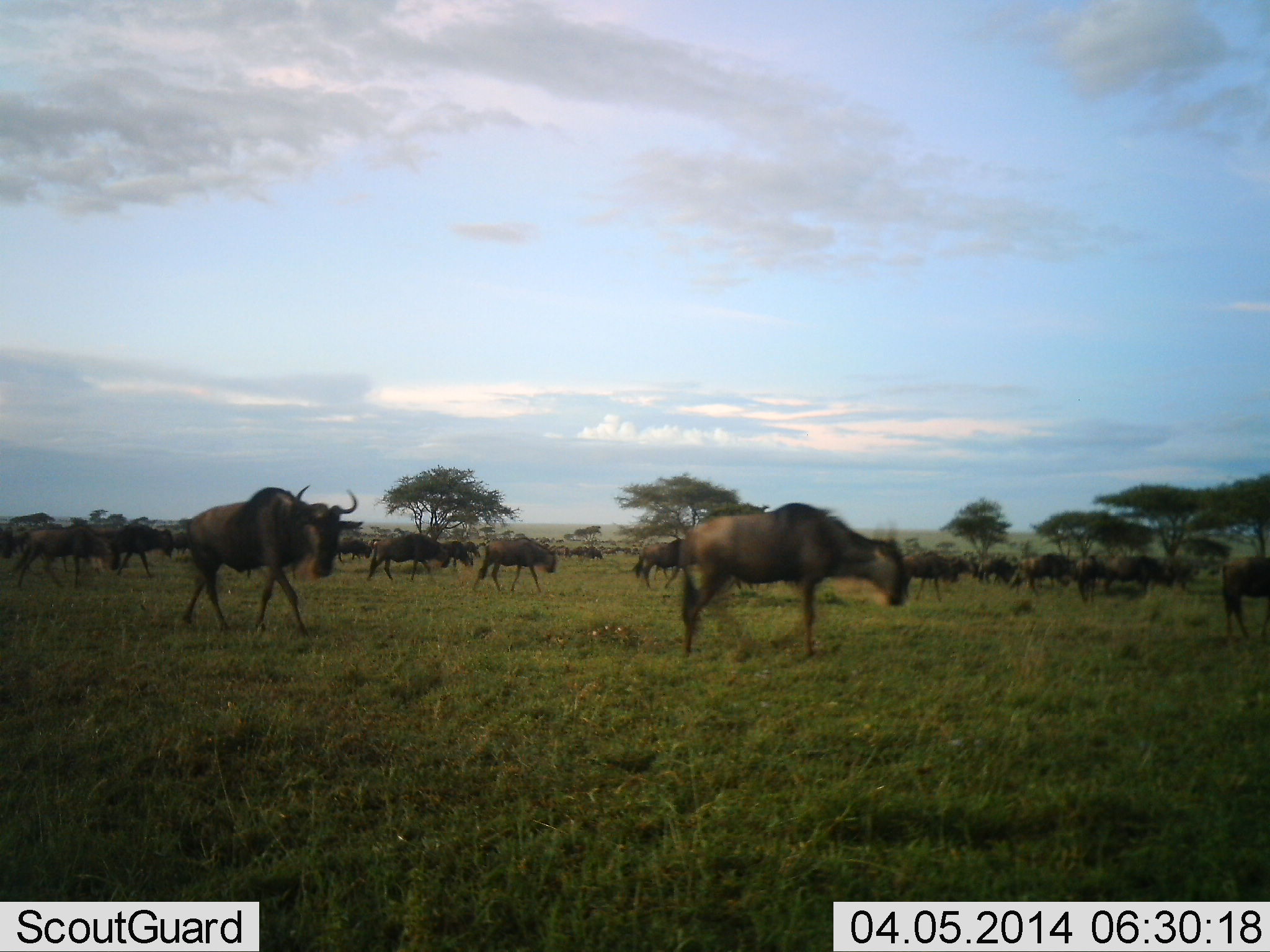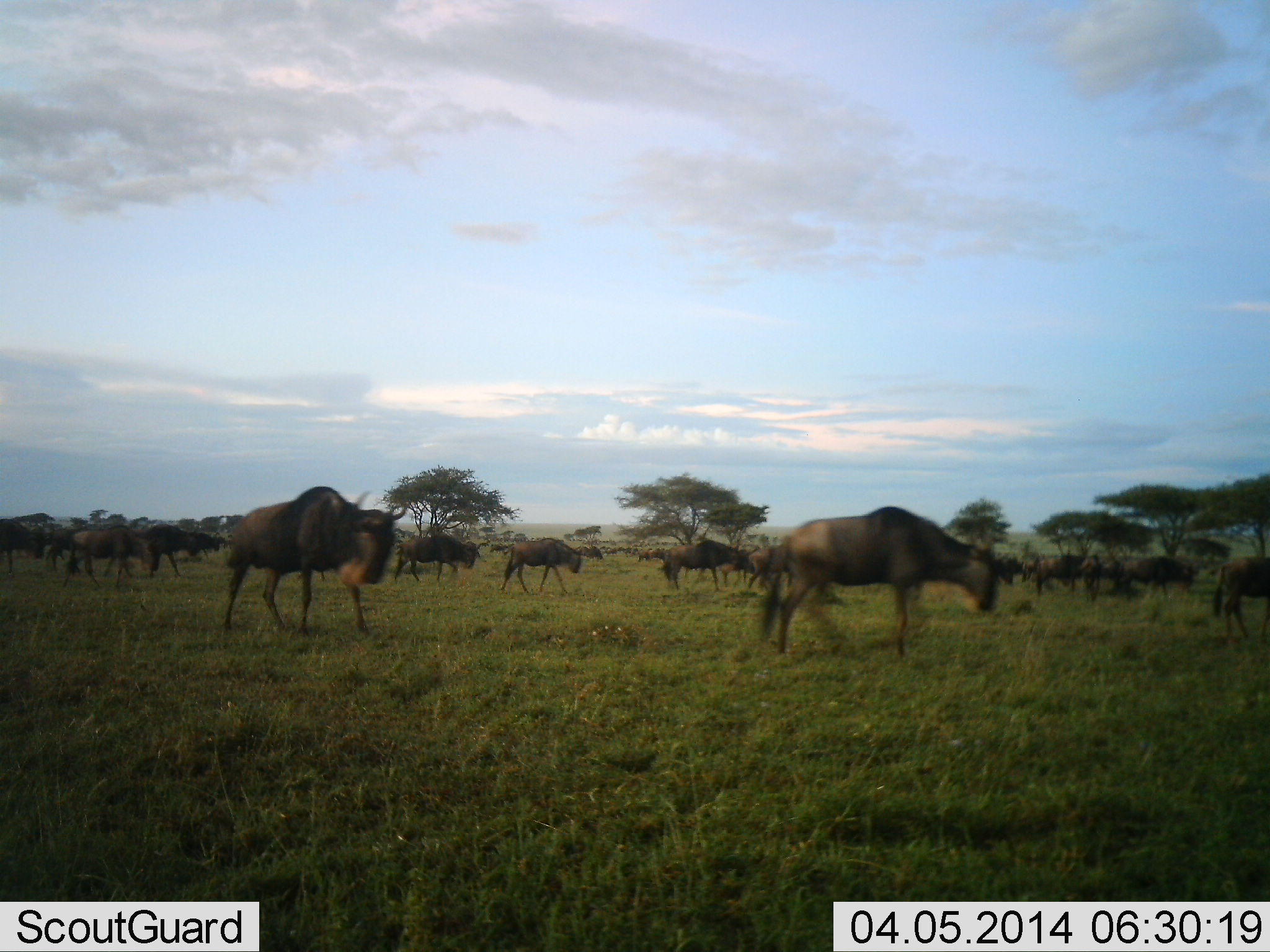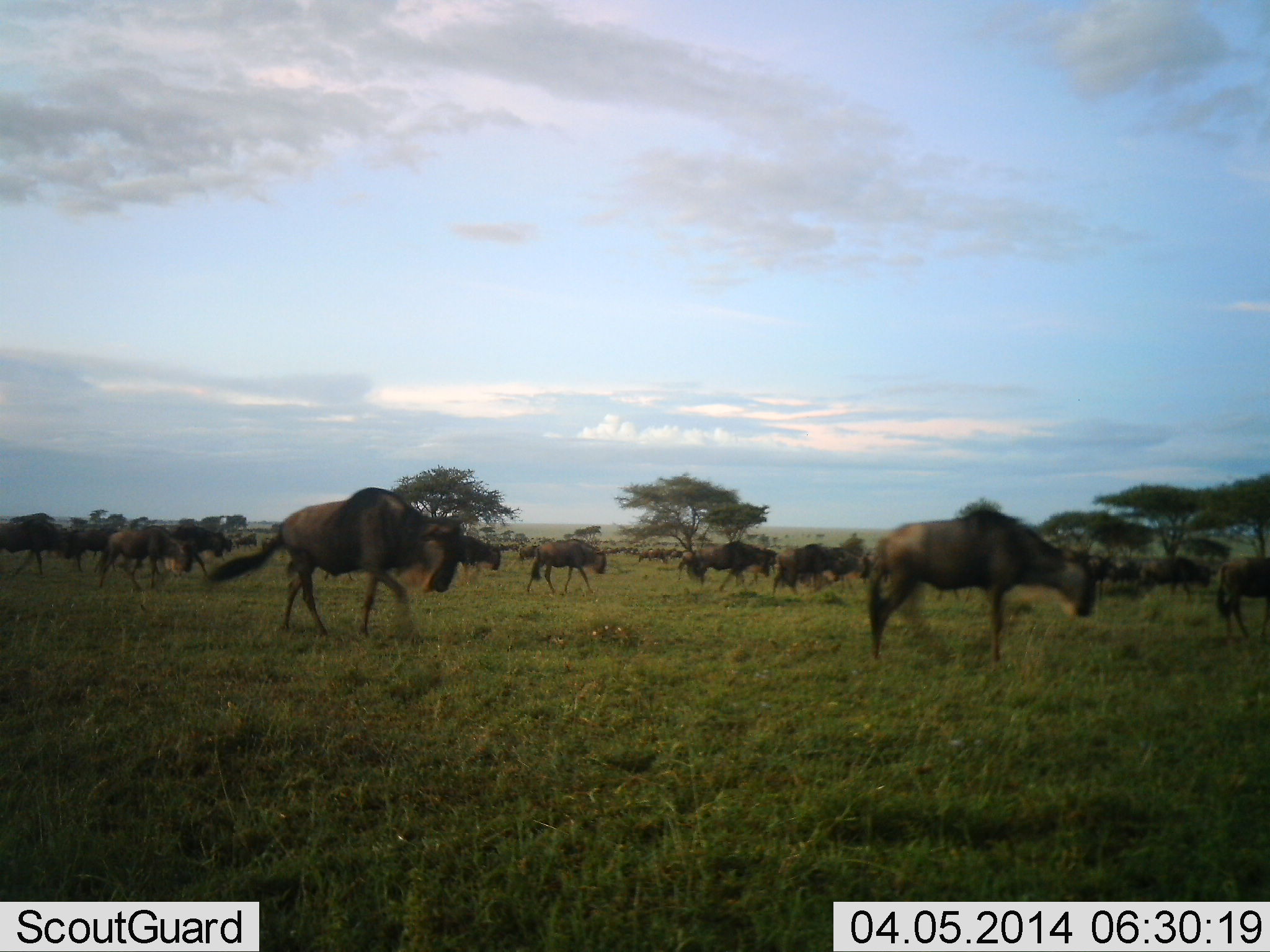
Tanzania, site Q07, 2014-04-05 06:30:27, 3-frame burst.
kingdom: Animalia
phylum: Chordata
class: Mammalia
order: Artiodactyla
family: Bovidae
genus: Connochaetes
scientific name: Connochaetes taurinus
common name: blue wildebeest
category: wildebeest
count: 11-50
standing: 20%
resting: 0%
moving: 100%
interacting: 0%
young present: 10%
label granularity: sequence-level